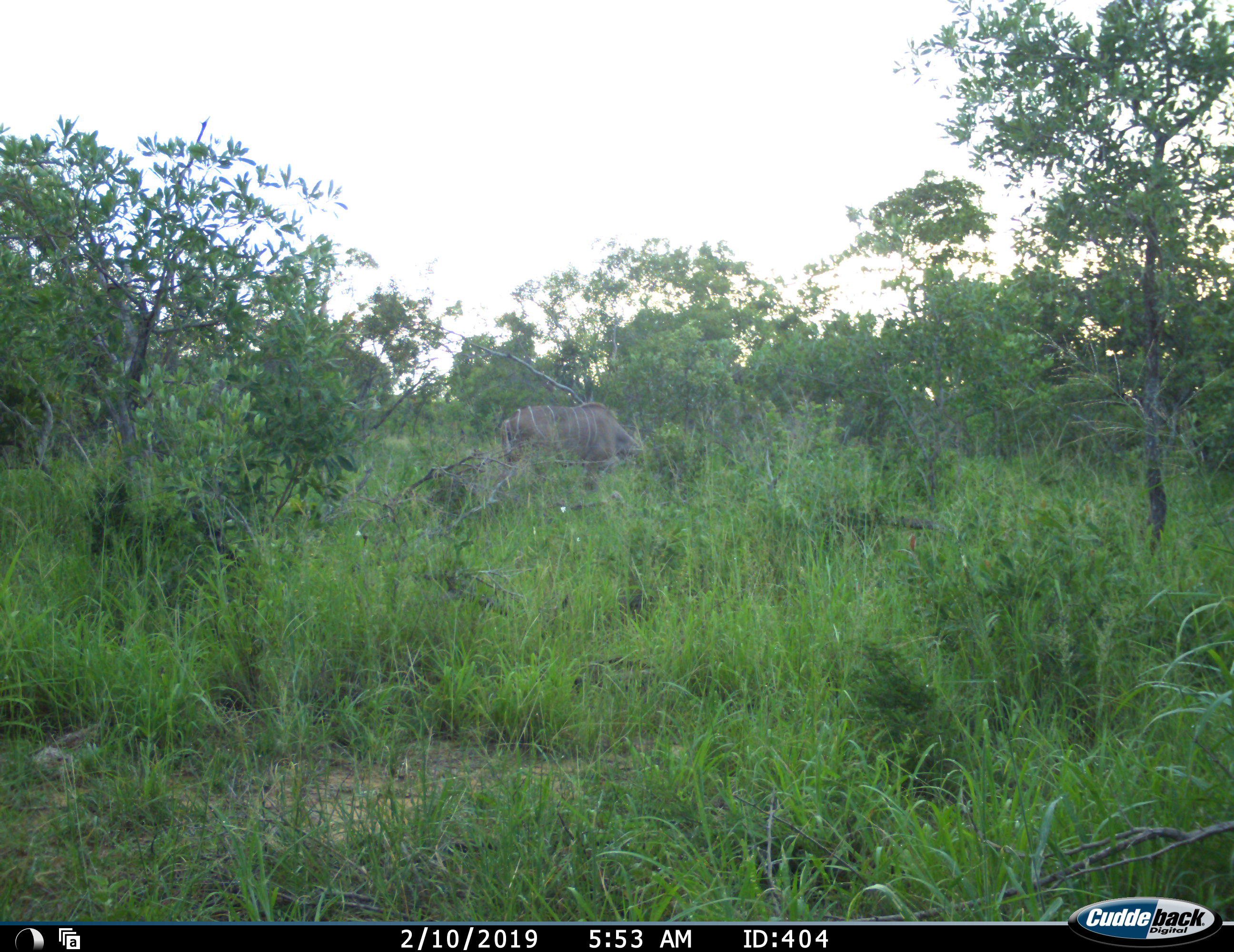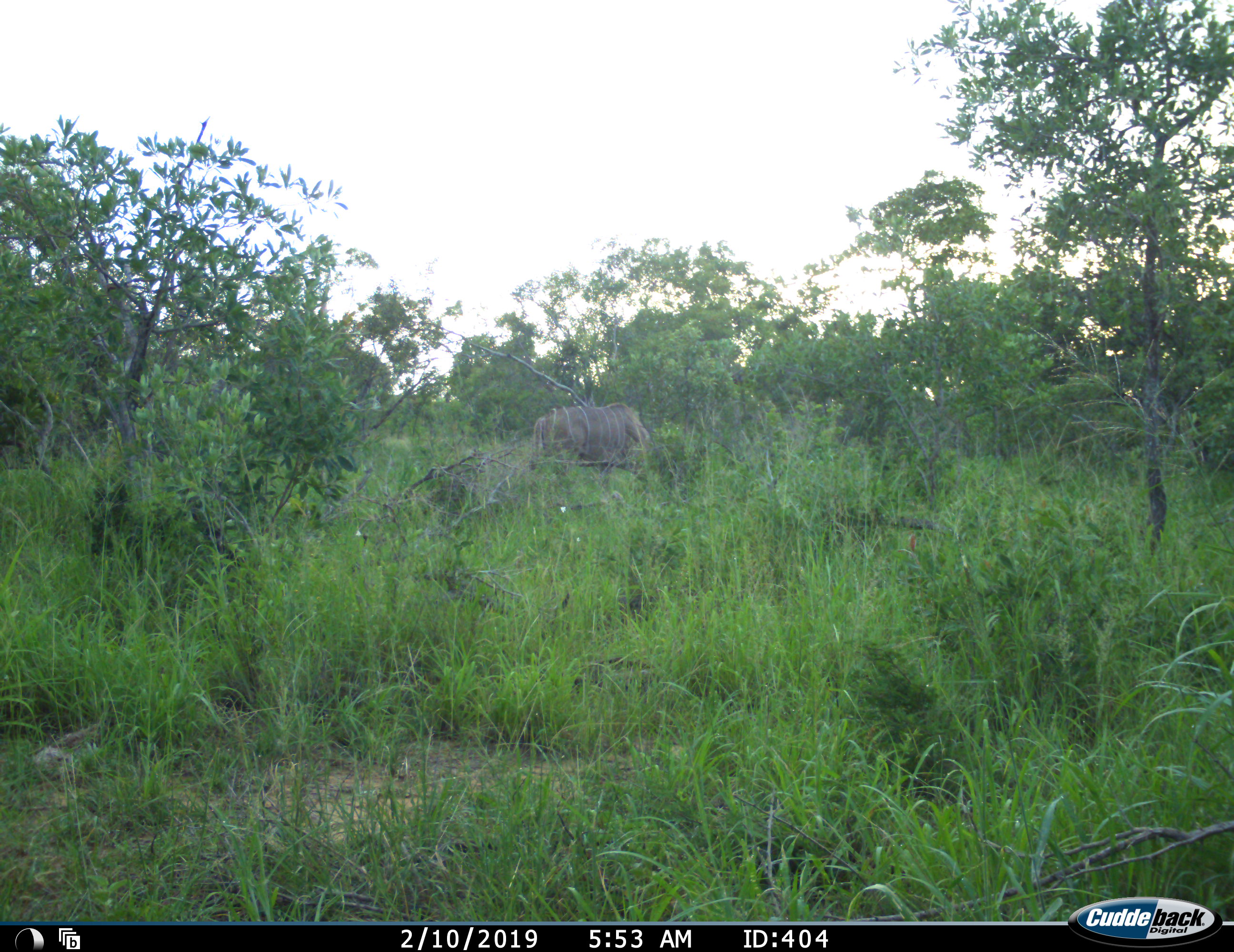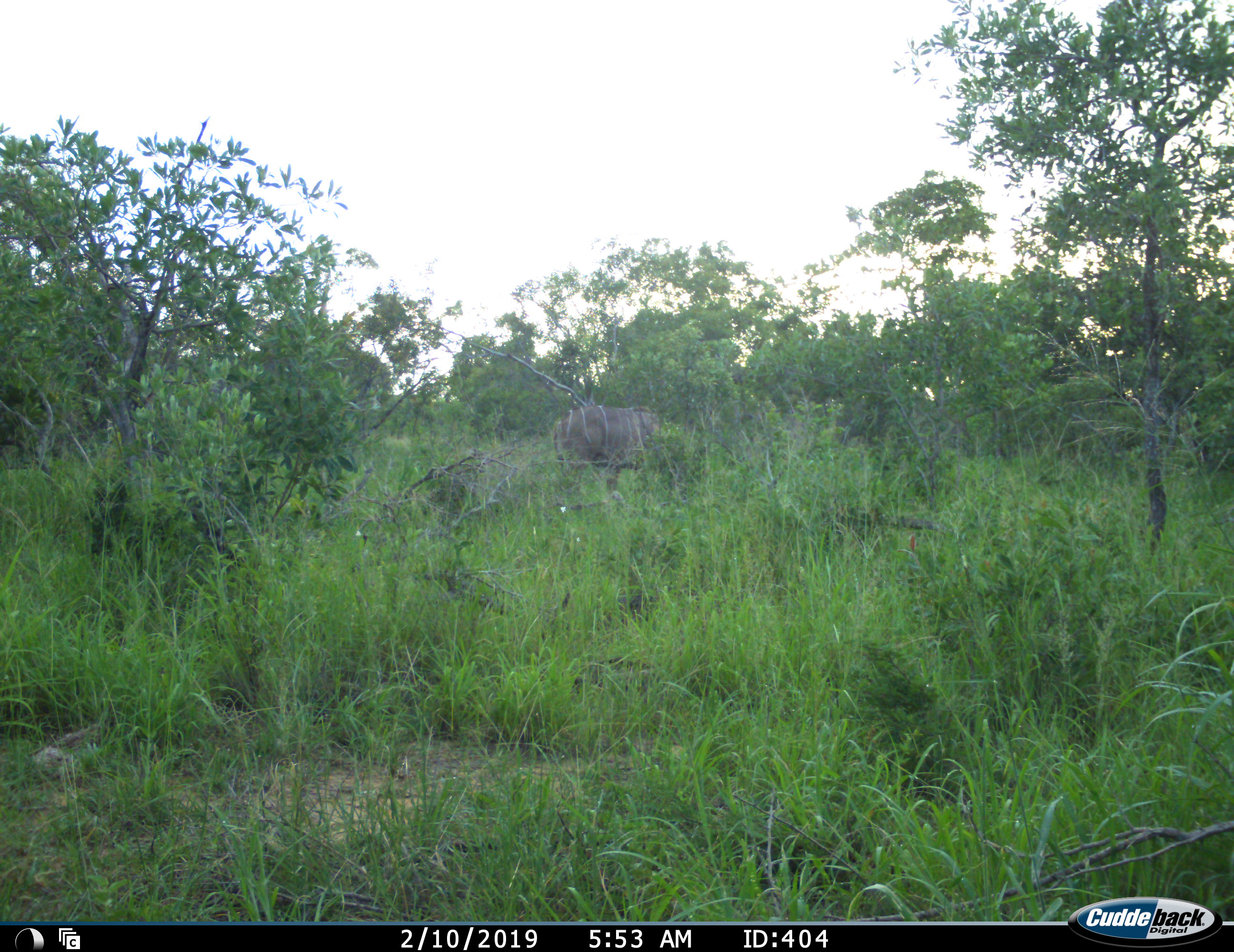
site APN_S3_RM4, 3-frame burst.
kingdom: Animalia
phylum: Chordata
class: Mammalia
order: Artiodactyla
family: Bovidae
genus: Tragelaphus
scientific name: Tragelaphus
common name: kudu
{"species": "kudu (Tragelaphus)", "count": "1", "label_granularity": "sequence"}